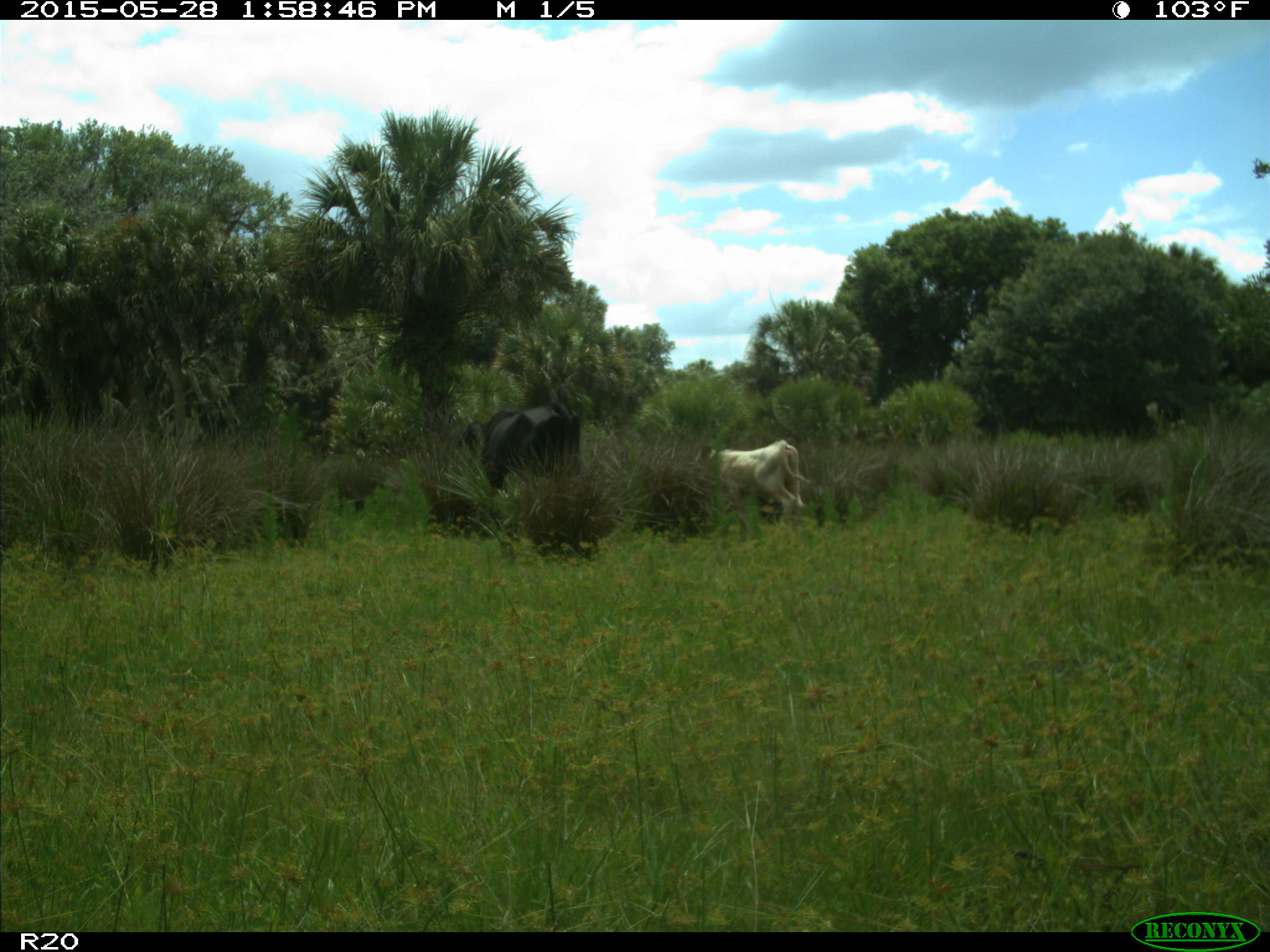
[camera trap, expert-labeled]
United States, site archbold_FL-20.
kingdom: Animalia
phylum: Chordata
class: Mammalia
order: Artiodactyla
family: Bovidae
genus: Bos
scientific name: Bos taurus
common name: domestic cow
Bos taurus (domestic cow).